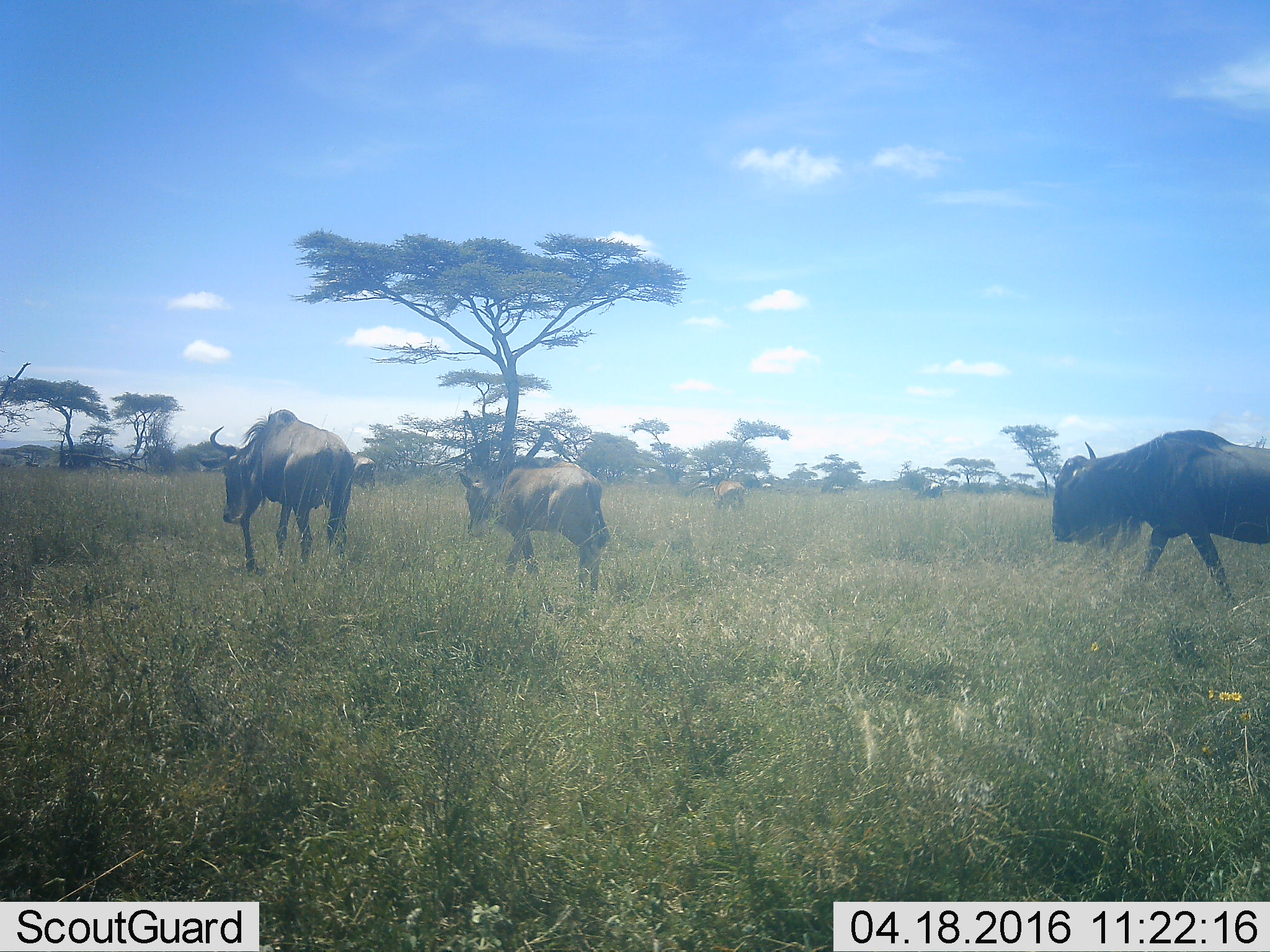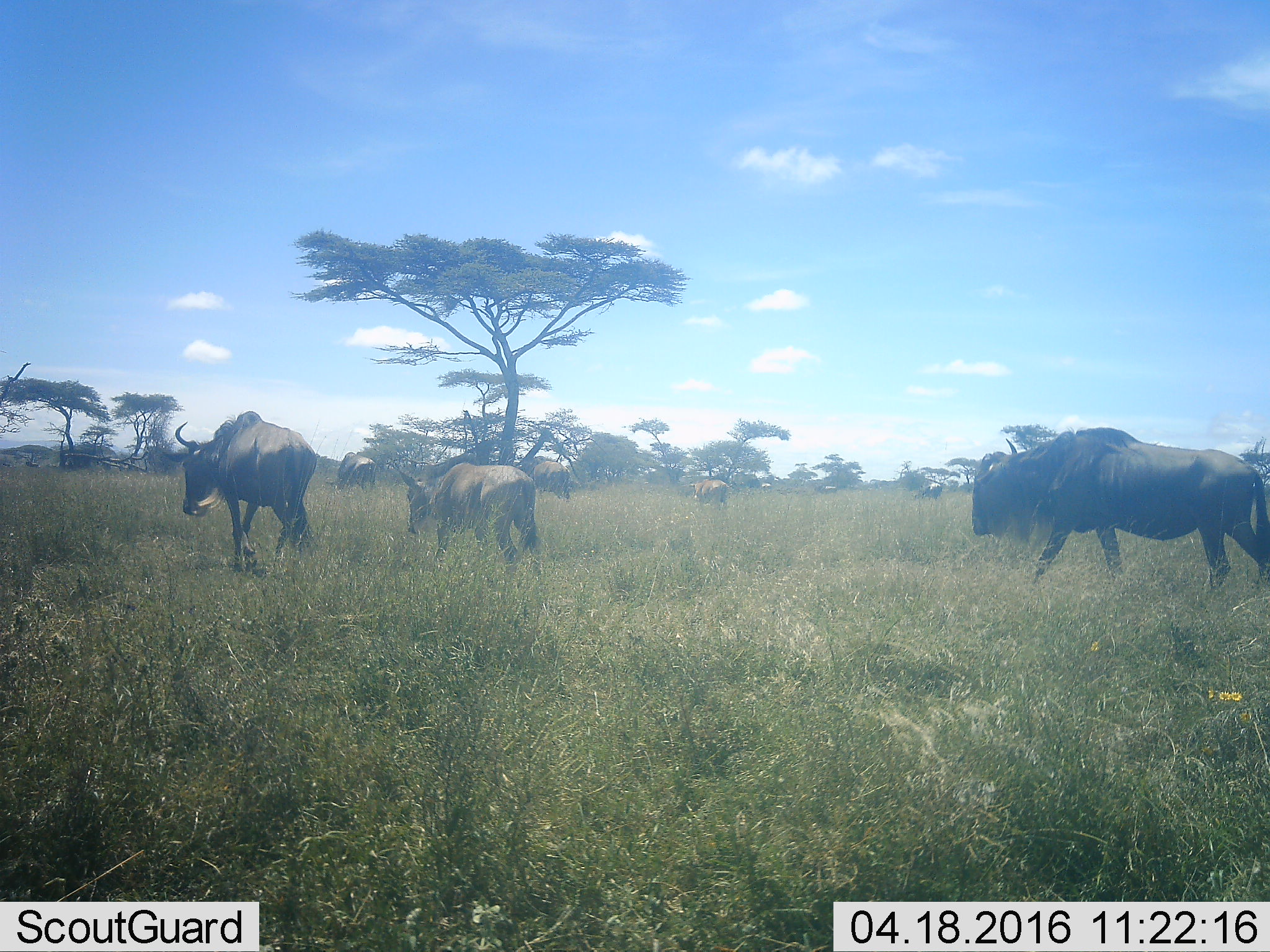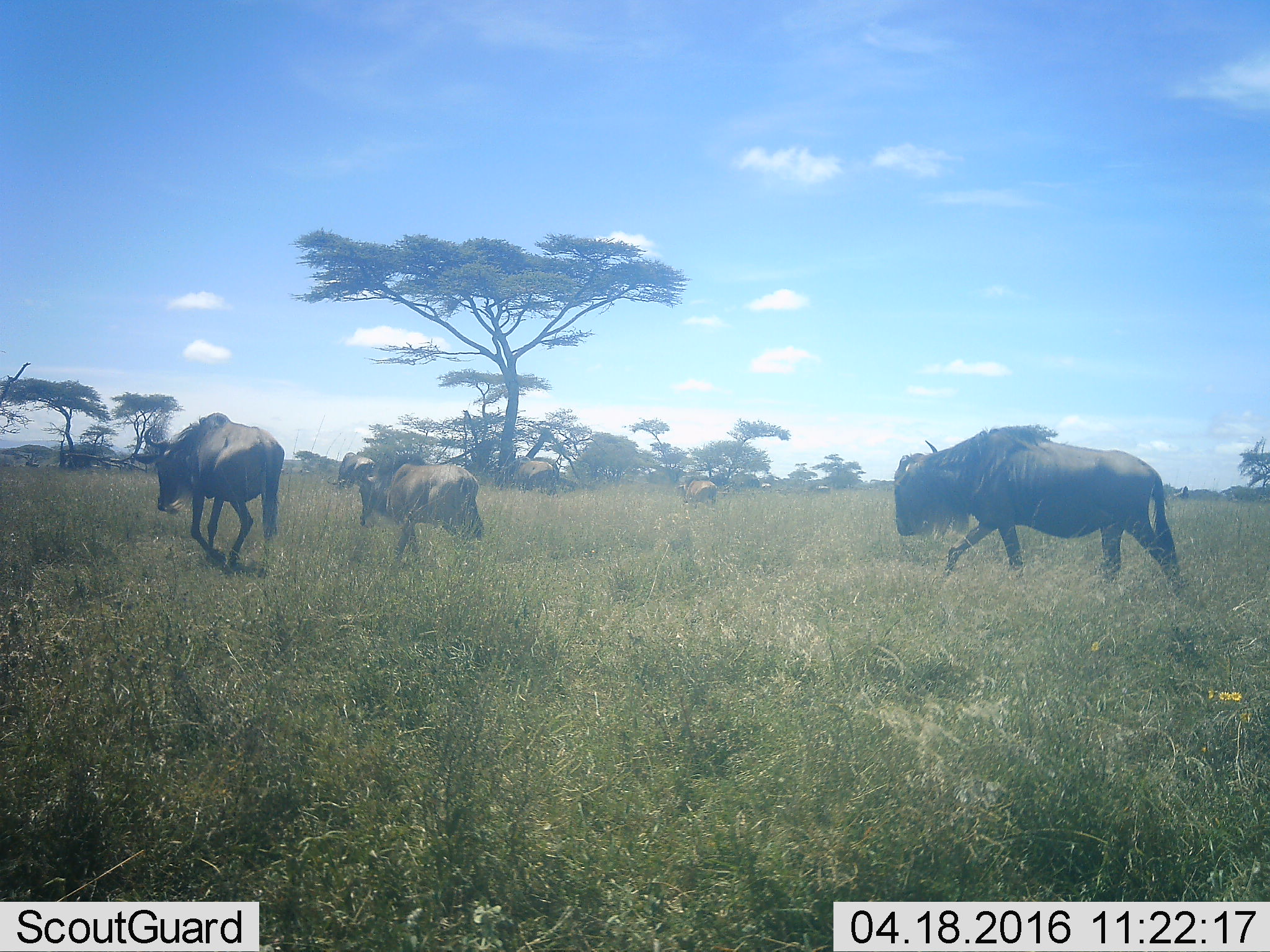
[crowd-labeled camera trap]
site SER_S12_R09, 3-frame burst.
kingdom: Animalia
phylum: Chordata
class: Mammalia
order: Artiodactyla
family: Bovidae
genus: Connochaetes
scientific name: Connochaetes taurinus taurinus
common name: blue wildebeest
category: wildebeestblue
Wildebeestblue (blue wildebeest) (Connochaetes taurinus taurinus), count 9. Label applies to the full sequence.